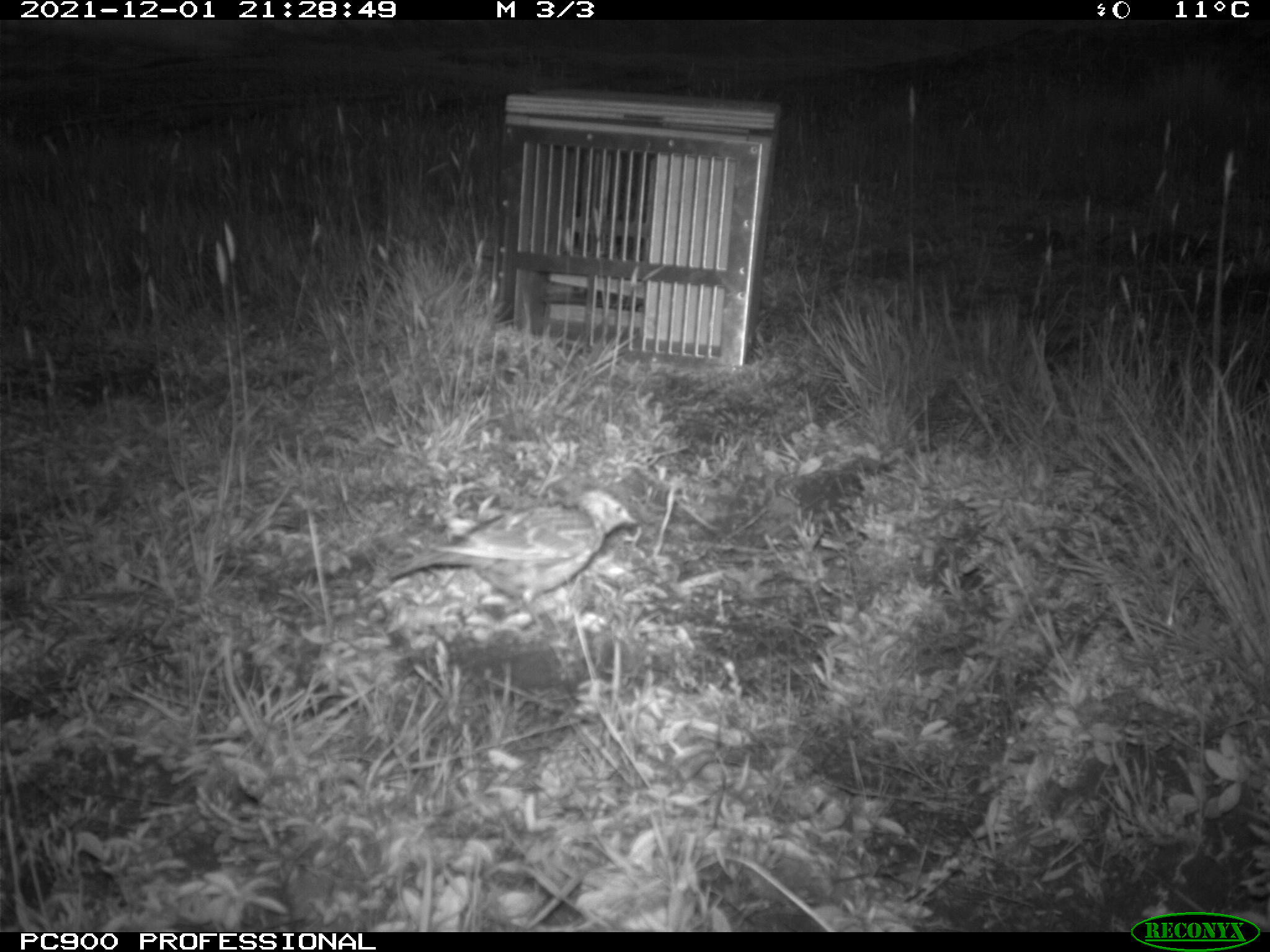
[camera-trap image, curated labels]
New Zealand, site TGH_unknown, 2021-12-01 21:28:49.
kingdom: Animalia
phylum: Chordata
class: Aves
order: Passeriformes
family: Motacillidae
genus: Anthus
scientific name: Anthus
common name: pipit